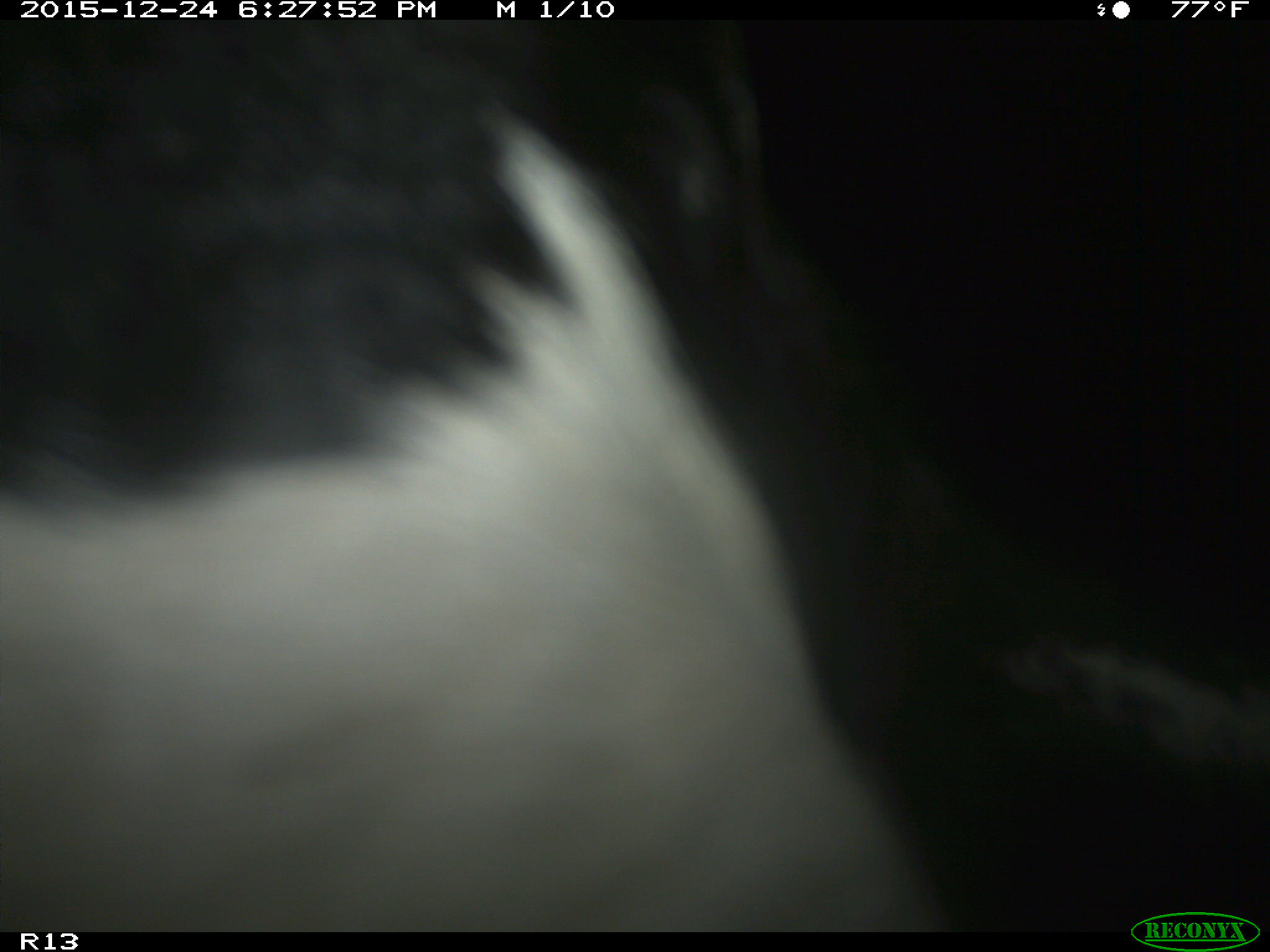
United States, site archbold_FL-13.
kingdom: Animalia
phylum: Chordata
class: Mammalia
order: Artiodactyla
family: Bovidae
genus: Bos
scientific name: Bos taurus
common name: domestic cow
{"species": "Bos taurus (domestic cow)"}